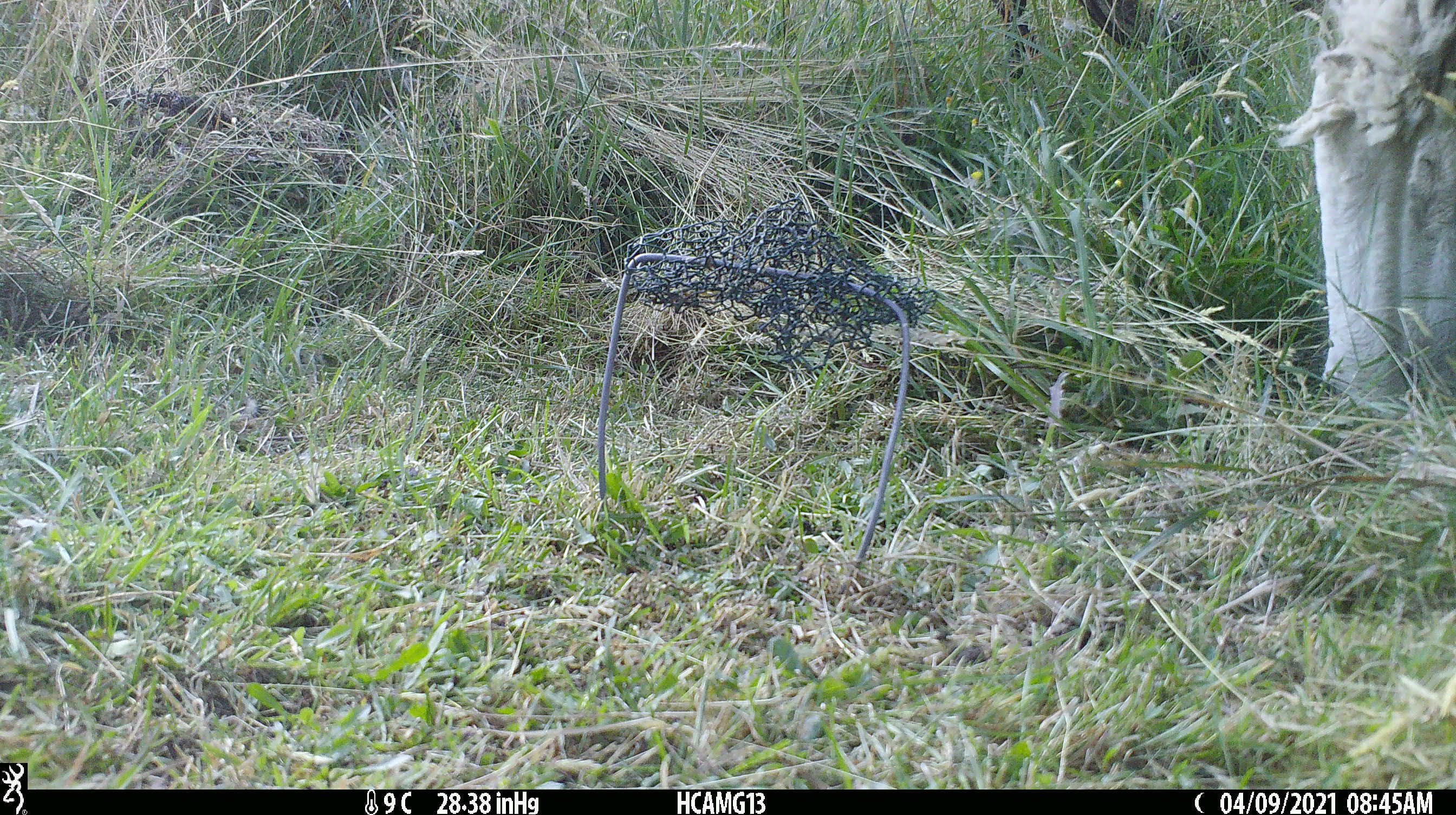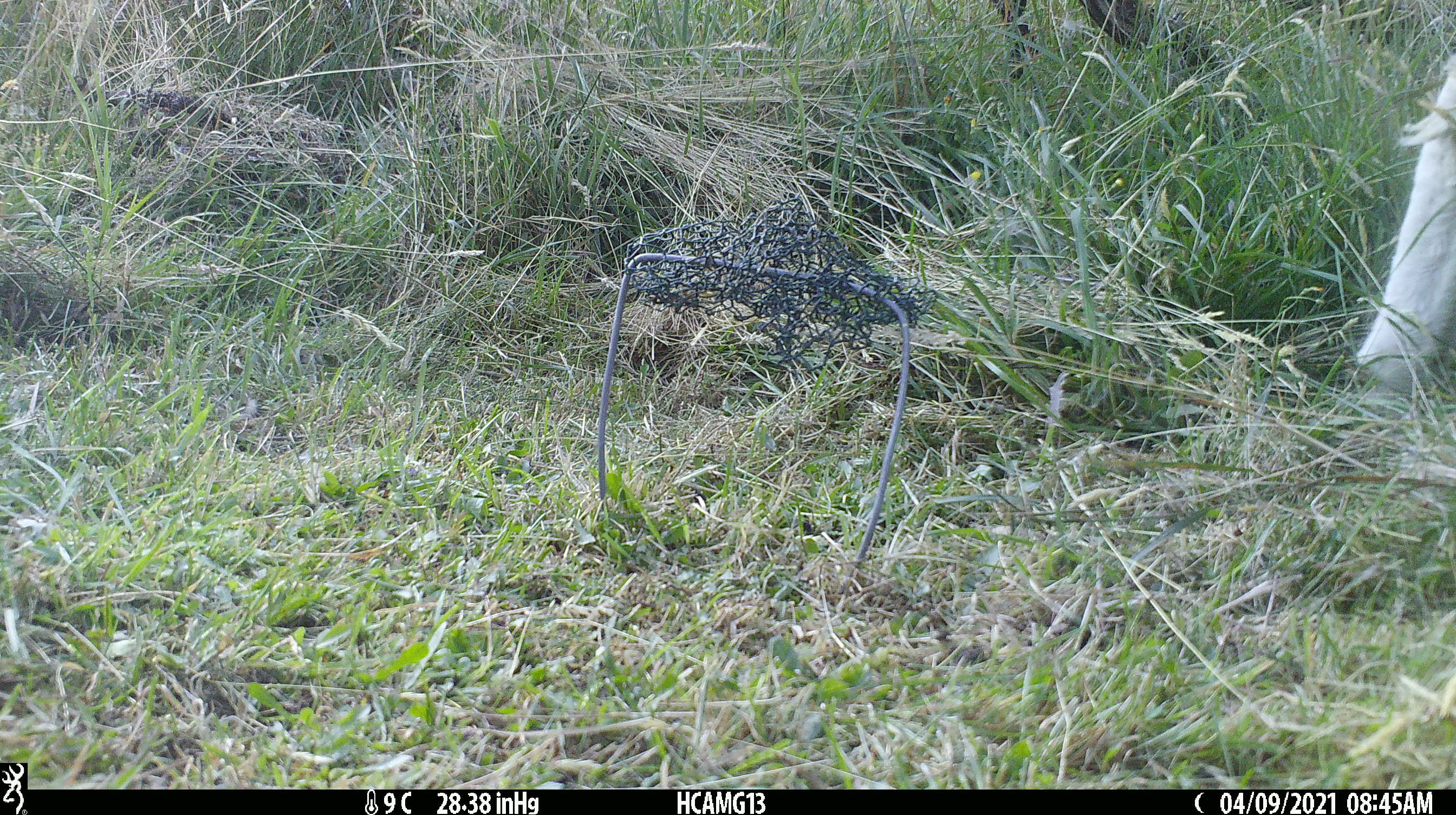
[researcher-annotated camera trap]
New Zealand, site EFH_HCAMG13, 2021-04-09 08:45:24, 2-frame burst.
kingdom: Animalia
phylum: Chordata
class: Mammalia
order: Artiodactyla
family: Bovidae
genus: Ovis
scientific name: Ovis aries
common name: domestic sheep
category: sheep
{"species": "sheep (domestic sheep) (Ovis aries)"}